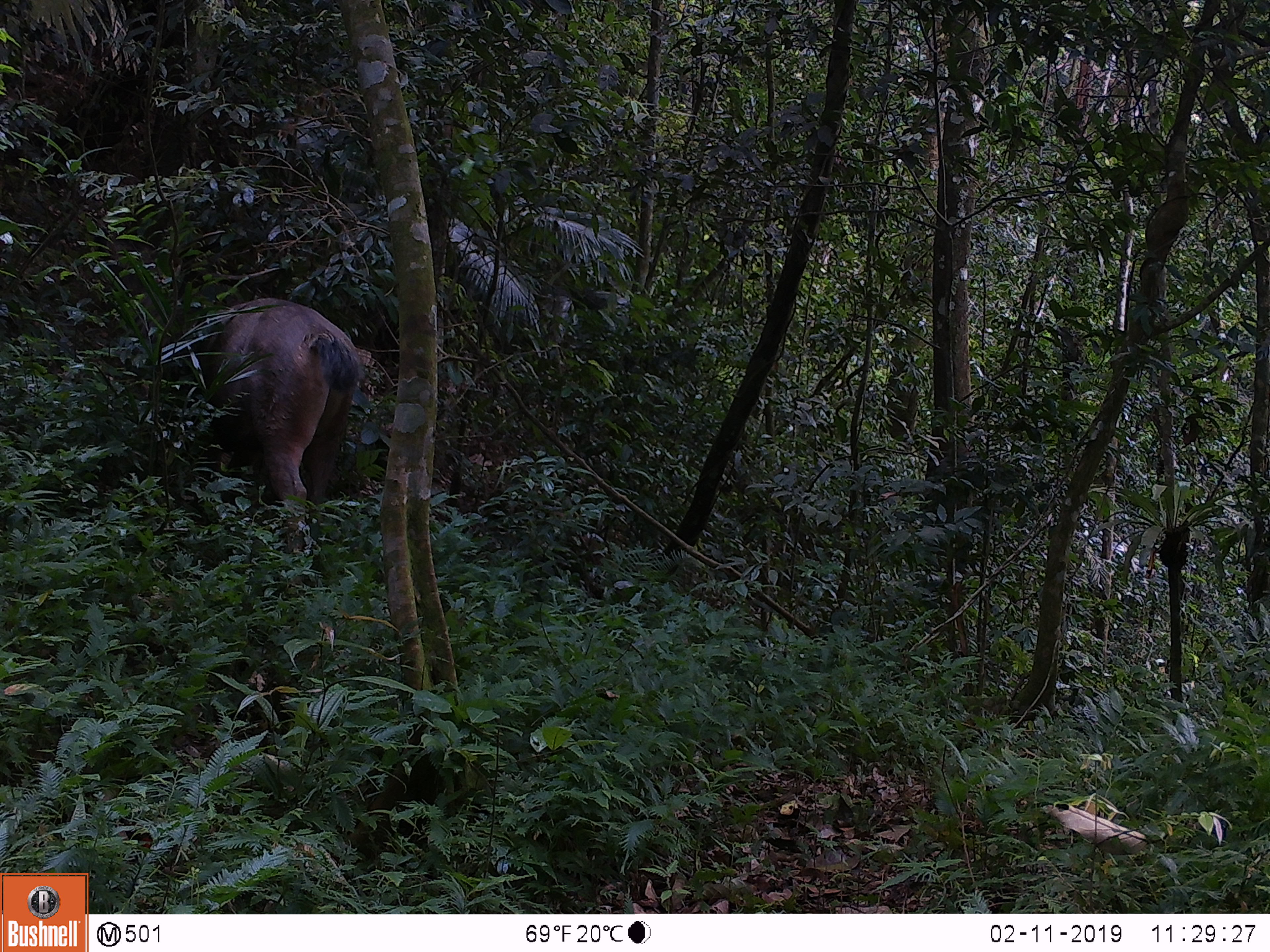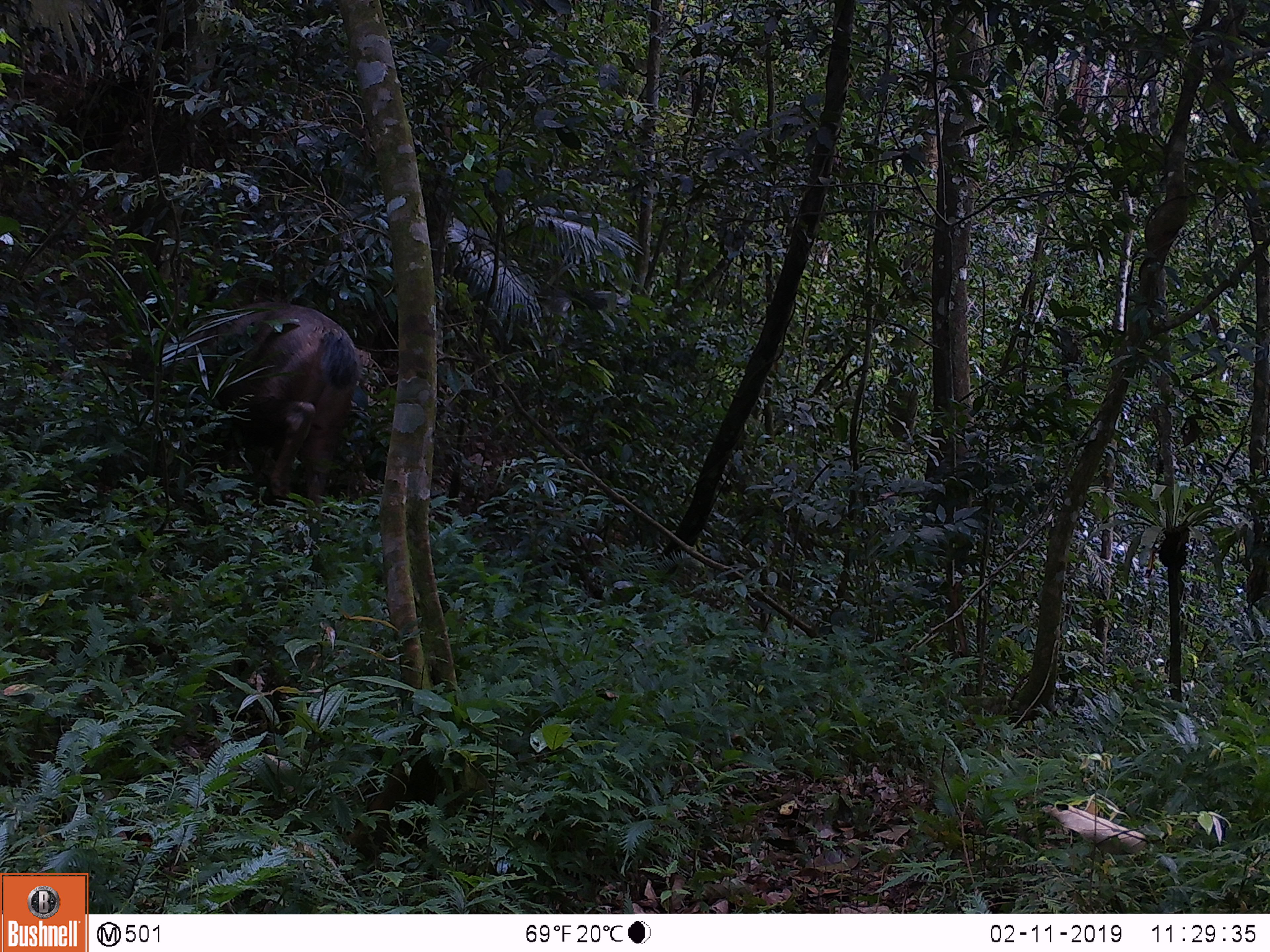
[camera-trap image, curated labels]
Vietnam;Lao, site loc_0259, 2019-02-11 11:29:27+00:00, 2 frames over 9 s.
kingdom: Animalia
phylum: Chordata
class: Mammalia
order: Artiodactyla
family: Cervidae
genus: Rusa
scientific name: Rusa unicolor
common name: sambar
Sambar (Rusa unicolor). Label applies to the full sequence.